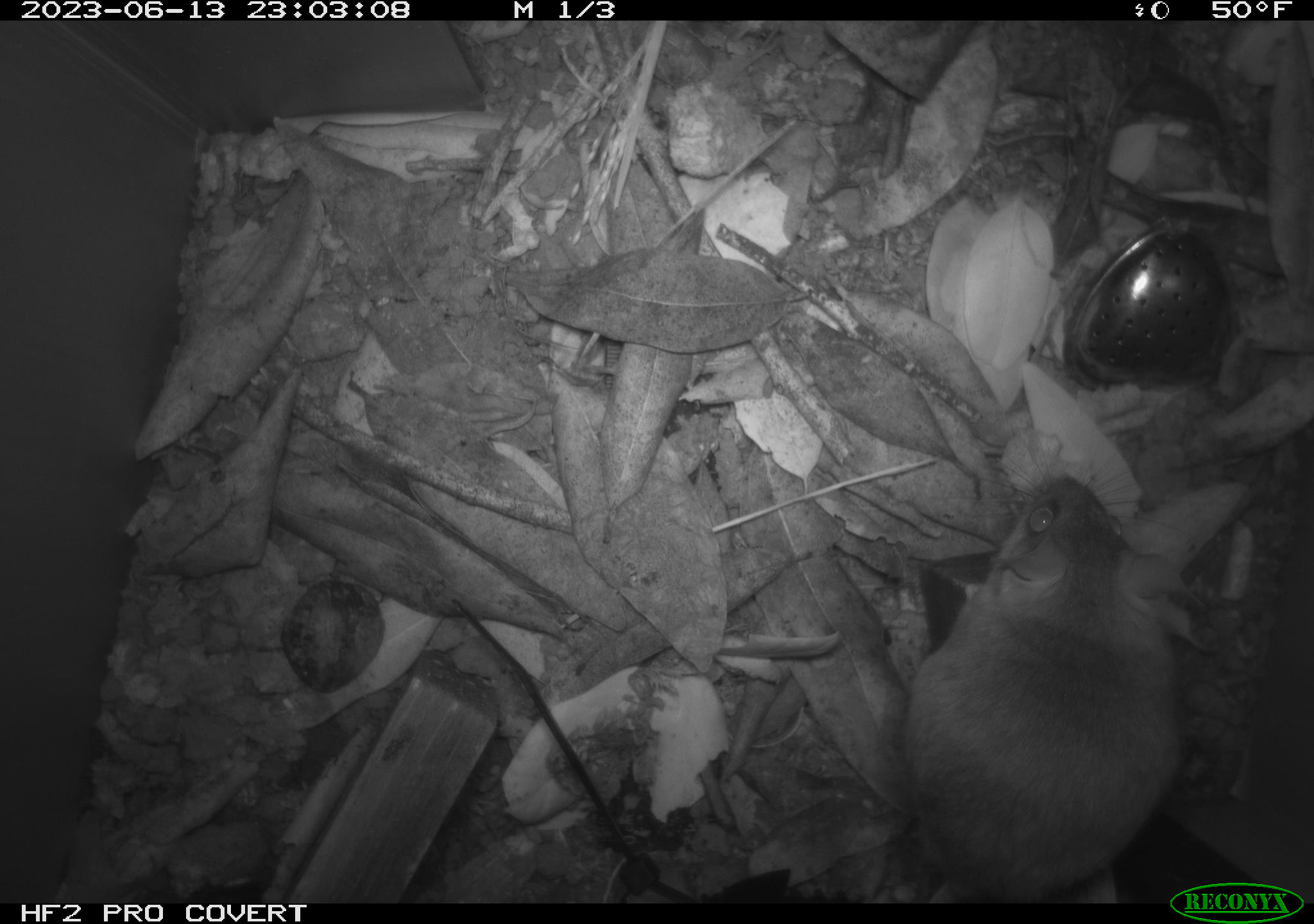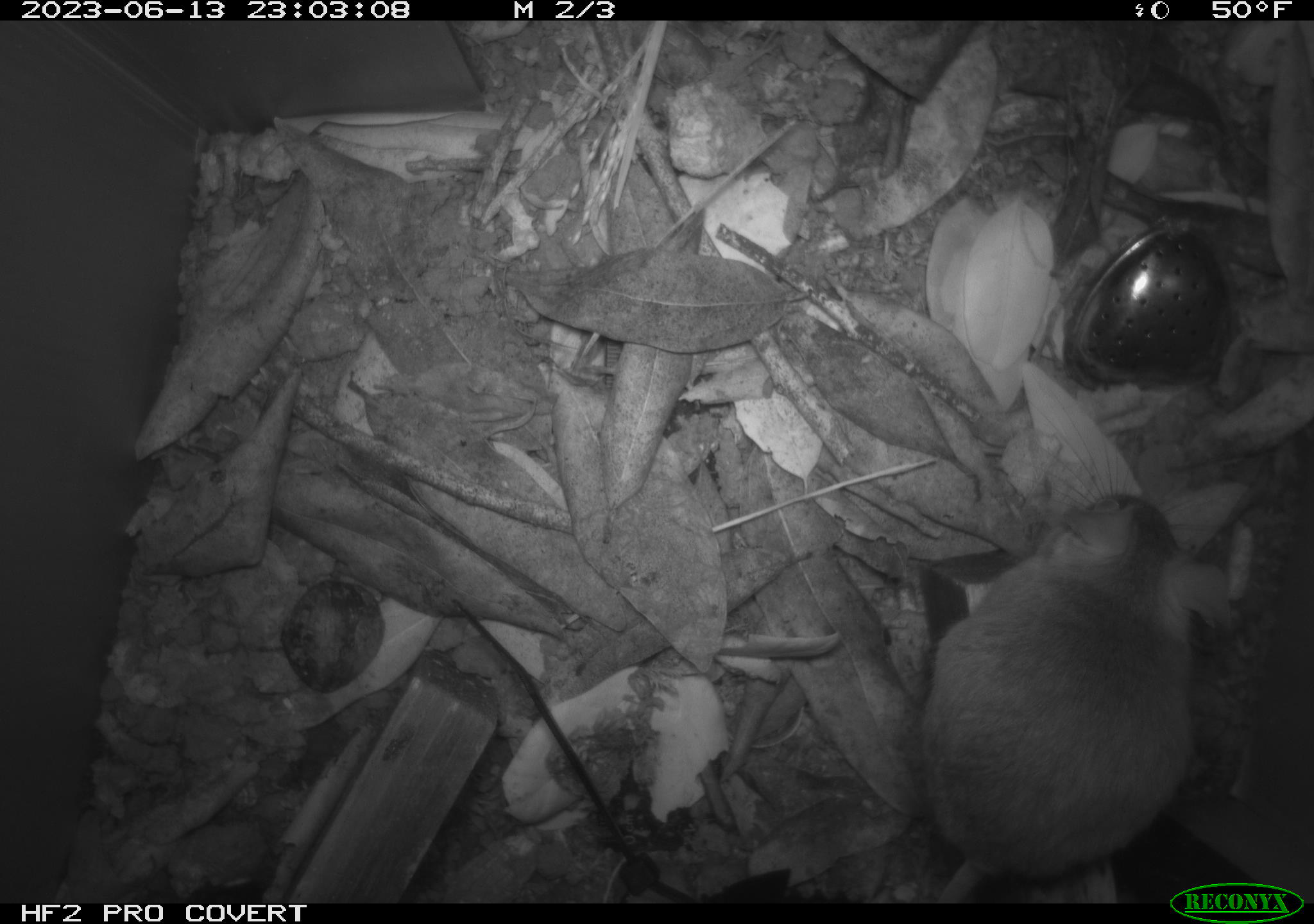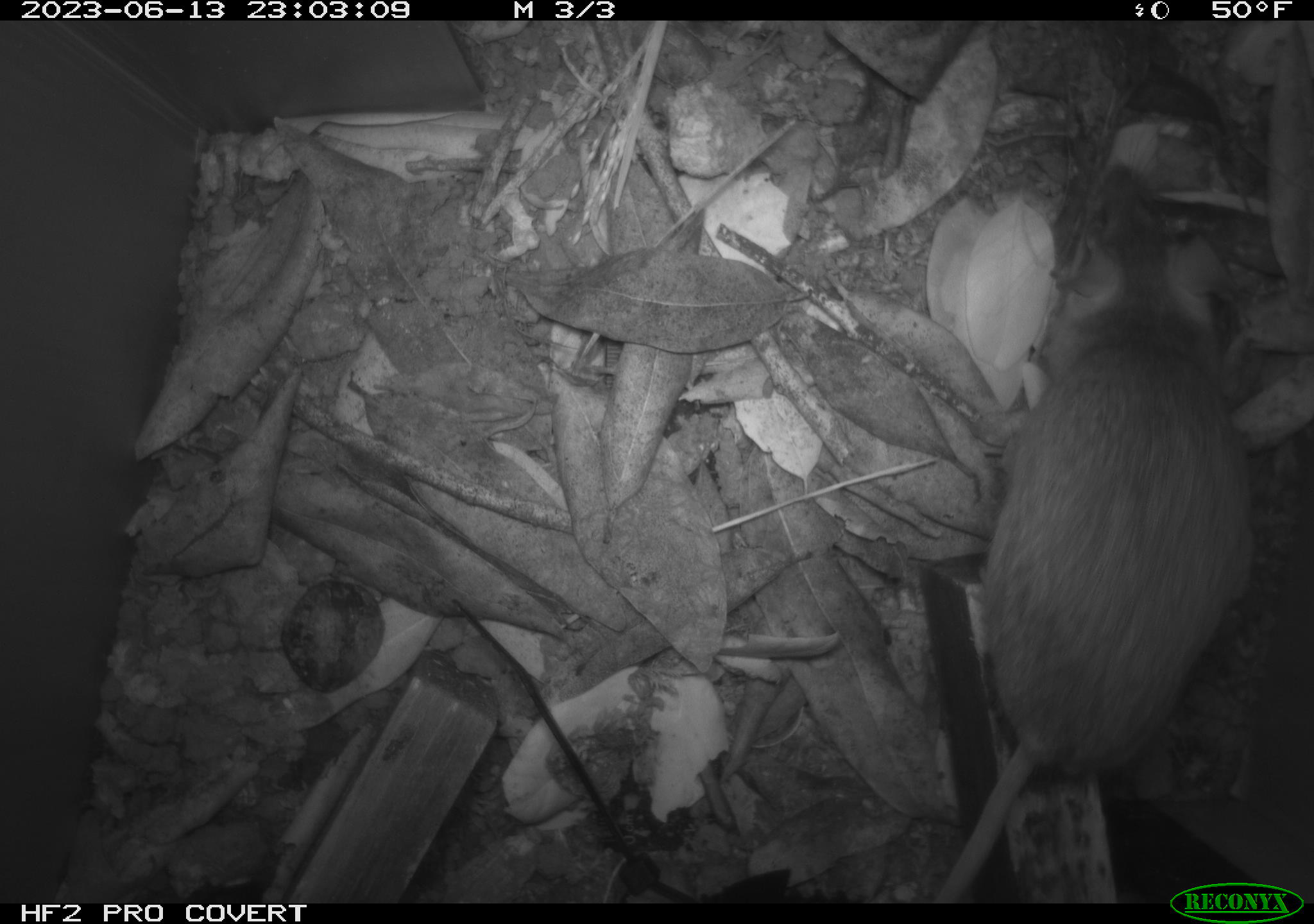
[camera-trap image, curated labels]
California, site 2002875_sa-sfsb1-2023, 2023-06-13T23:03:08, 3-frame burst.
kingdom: Animalia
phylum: Chordata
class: Mammalia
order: Rodentia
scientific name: Rodentia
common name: mouse species